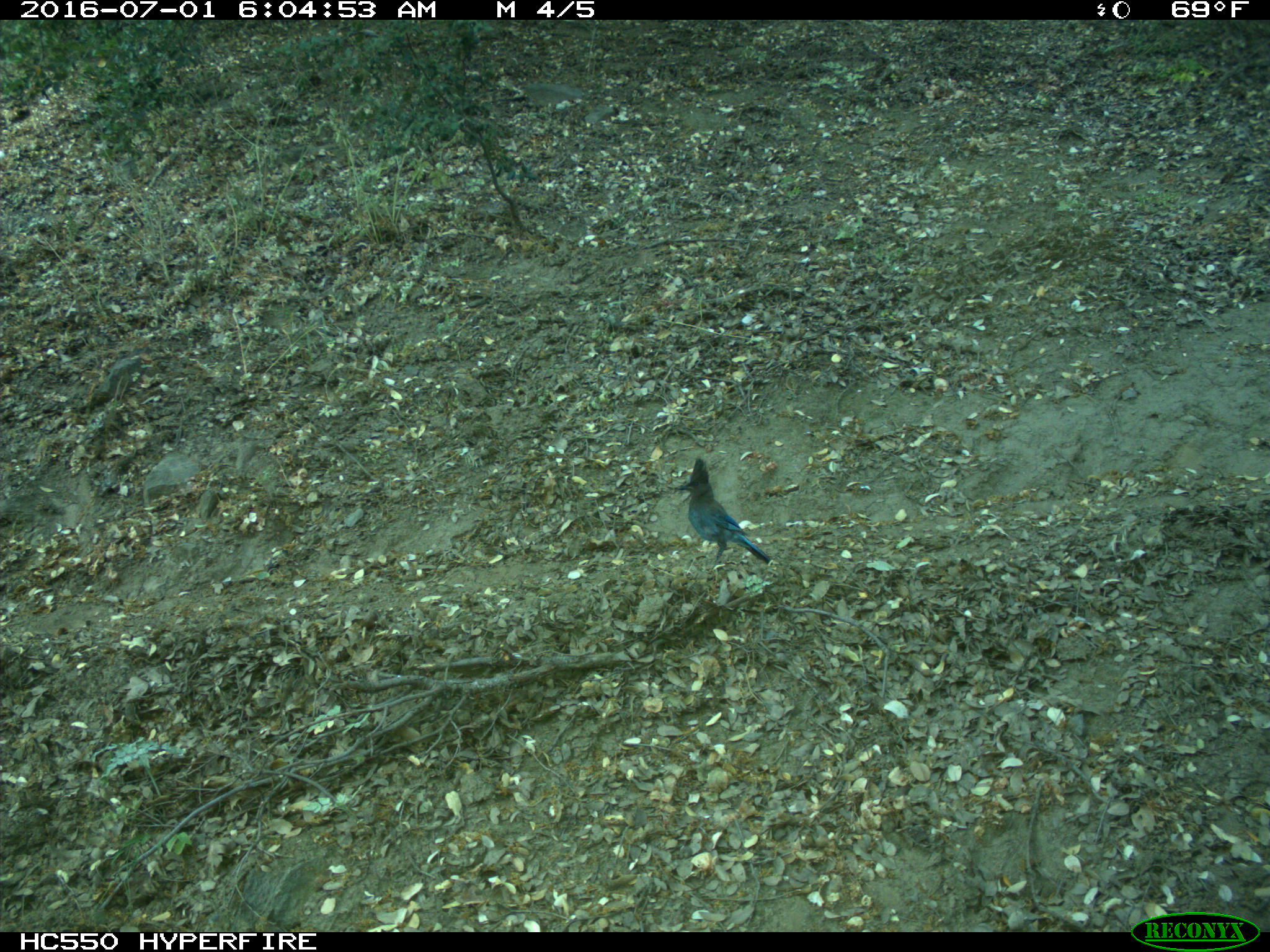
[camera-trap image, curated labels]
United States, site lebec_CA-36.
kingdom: Animalia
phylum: Chordata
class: Aves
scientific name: Aves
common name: birds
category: unidentified bird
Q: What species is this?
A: Unidentified bird (birds) (Aves).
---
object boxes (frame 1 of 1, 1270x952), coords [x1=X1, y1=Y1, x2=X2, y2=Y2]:
animal: [x1=665, y1=457, x2=776, y2=570]